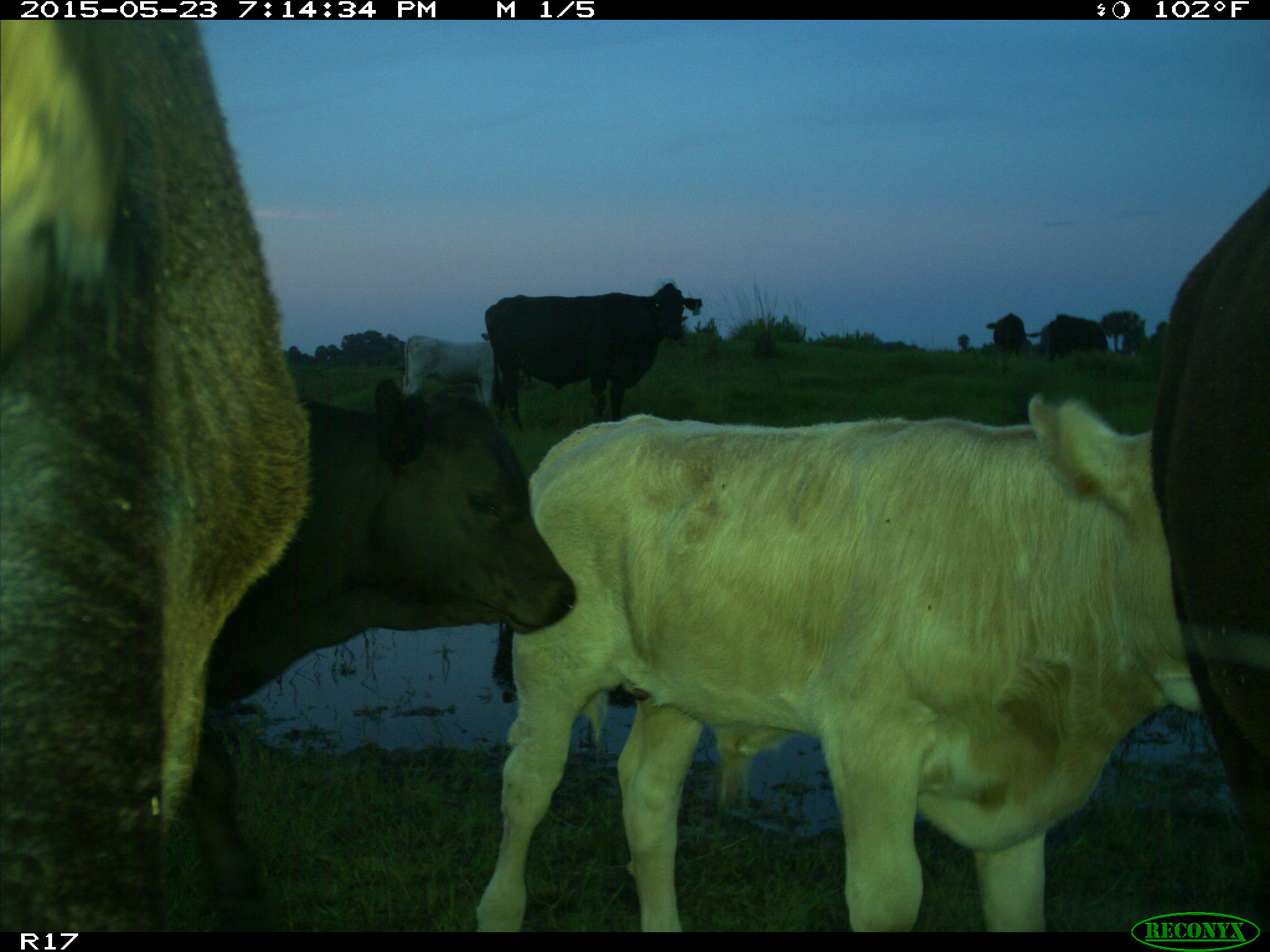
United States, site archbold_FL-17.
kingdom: Animalia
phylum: Chordata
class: Mammalia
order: Artiodactyla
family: Bovidae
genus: Bos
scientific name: Bos taurus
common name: domestic cow